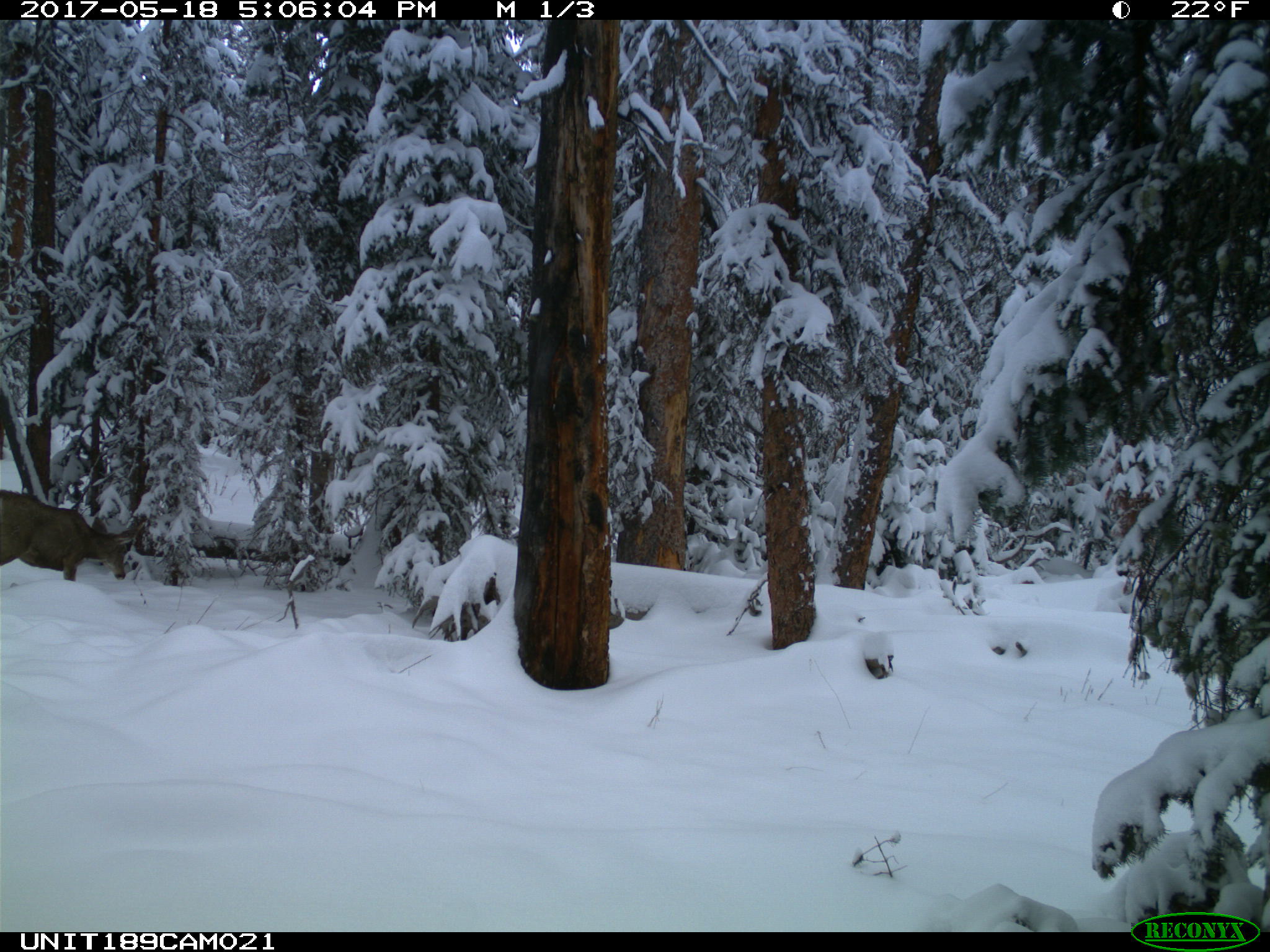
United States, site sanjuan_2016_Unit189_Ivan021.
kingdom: Animalia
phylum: Chordata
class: Mammalia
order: Artiodactyla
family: Cervidae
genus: Odocoileus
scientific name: Odocoileus hemionus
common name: mule deer